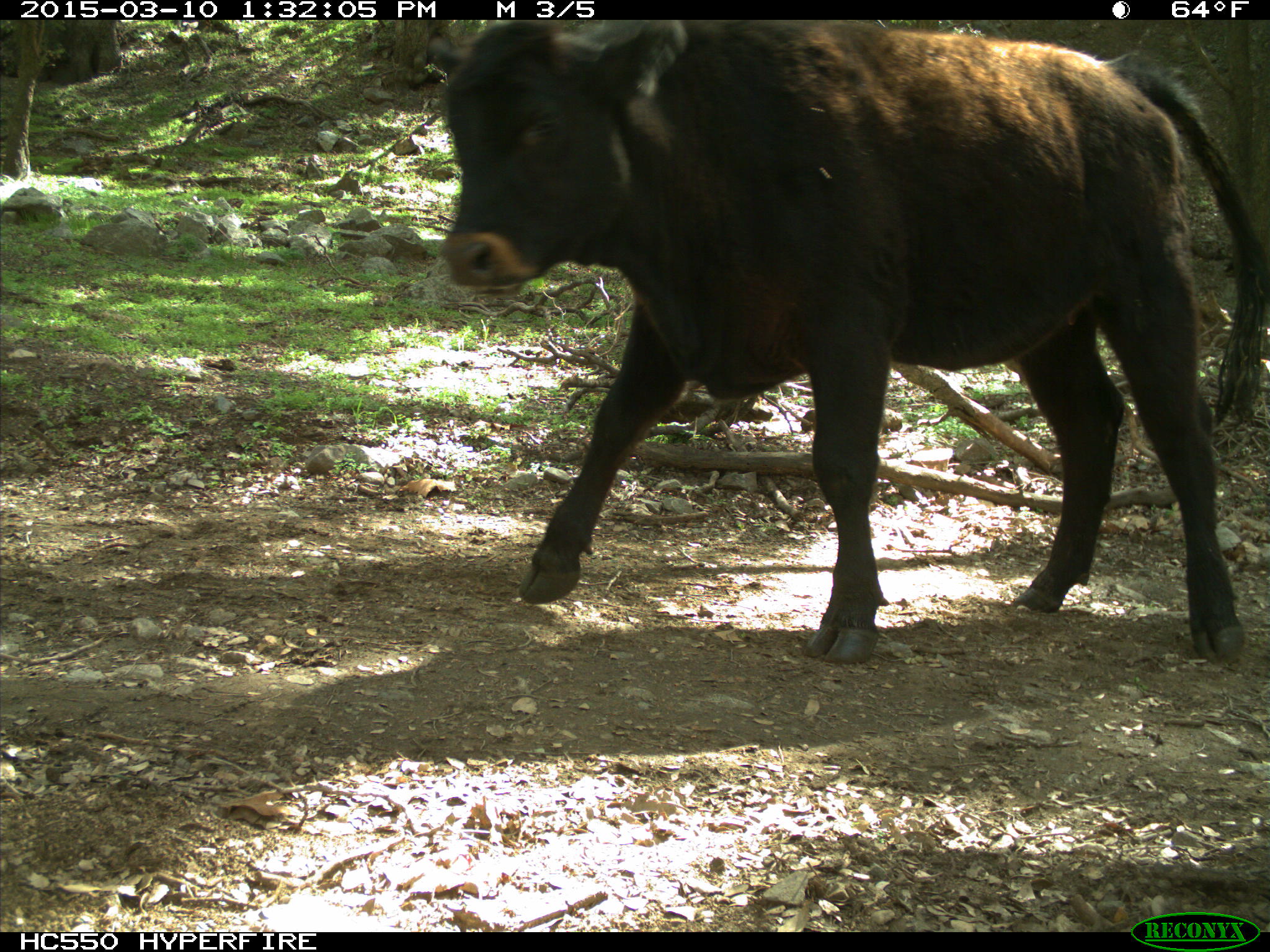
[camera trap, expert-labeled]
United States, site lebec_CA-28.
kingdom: Animalia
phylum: Chordata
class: Mammalia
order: Artiodactyla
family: Bovidae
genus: Bos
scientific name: Bos taurus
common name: domestic cow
Bos taurus (domestic cow).